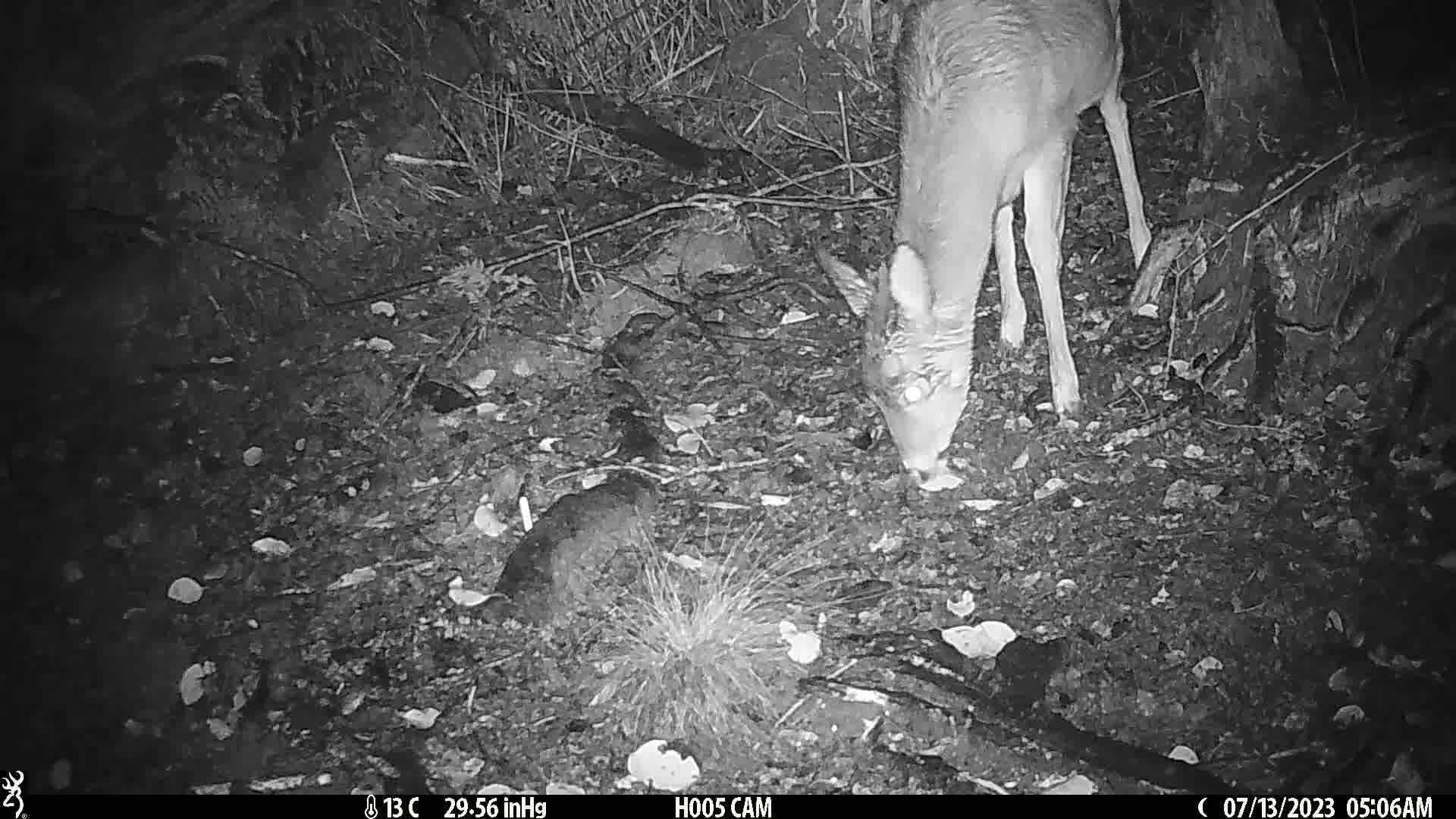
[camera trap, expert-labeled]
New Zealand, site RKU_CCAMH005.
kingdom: Animalia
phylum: Chordata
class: Mammalia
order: Artiodactyla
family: Cervidae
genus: Odocoileus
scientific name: Odocoileus virginianus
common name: white-tailed deer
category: white tailed deer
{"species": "white tailed deer (white-tailed deer) (Odocoileus virginianus)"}